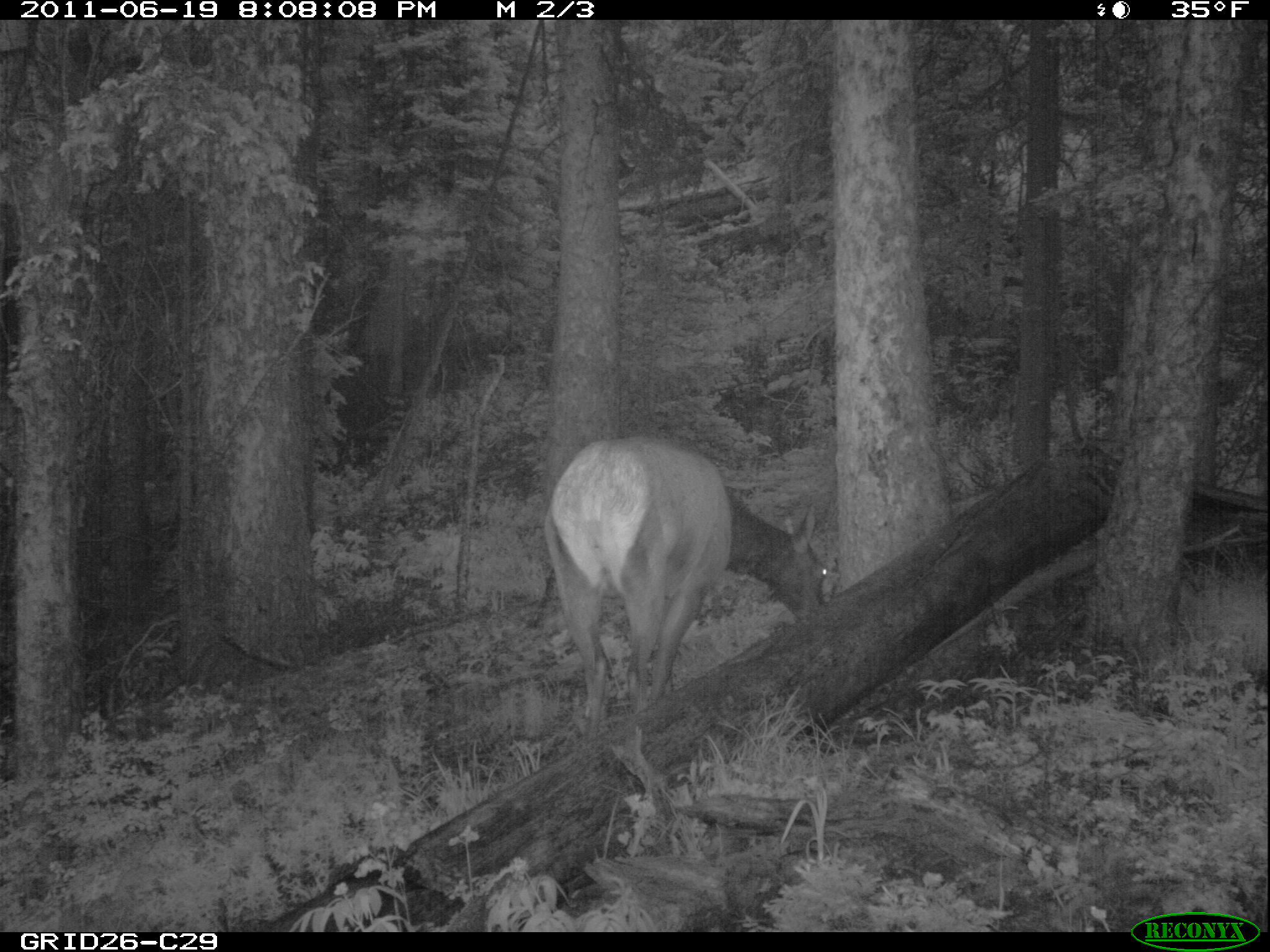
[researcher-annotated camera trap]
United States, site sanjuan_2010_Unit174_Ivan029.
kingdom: Animalia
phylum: Chordata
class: Mammalia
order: Artiodactyla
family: Cervidae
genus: Cervus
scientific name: Cervus elaphus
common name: red deer